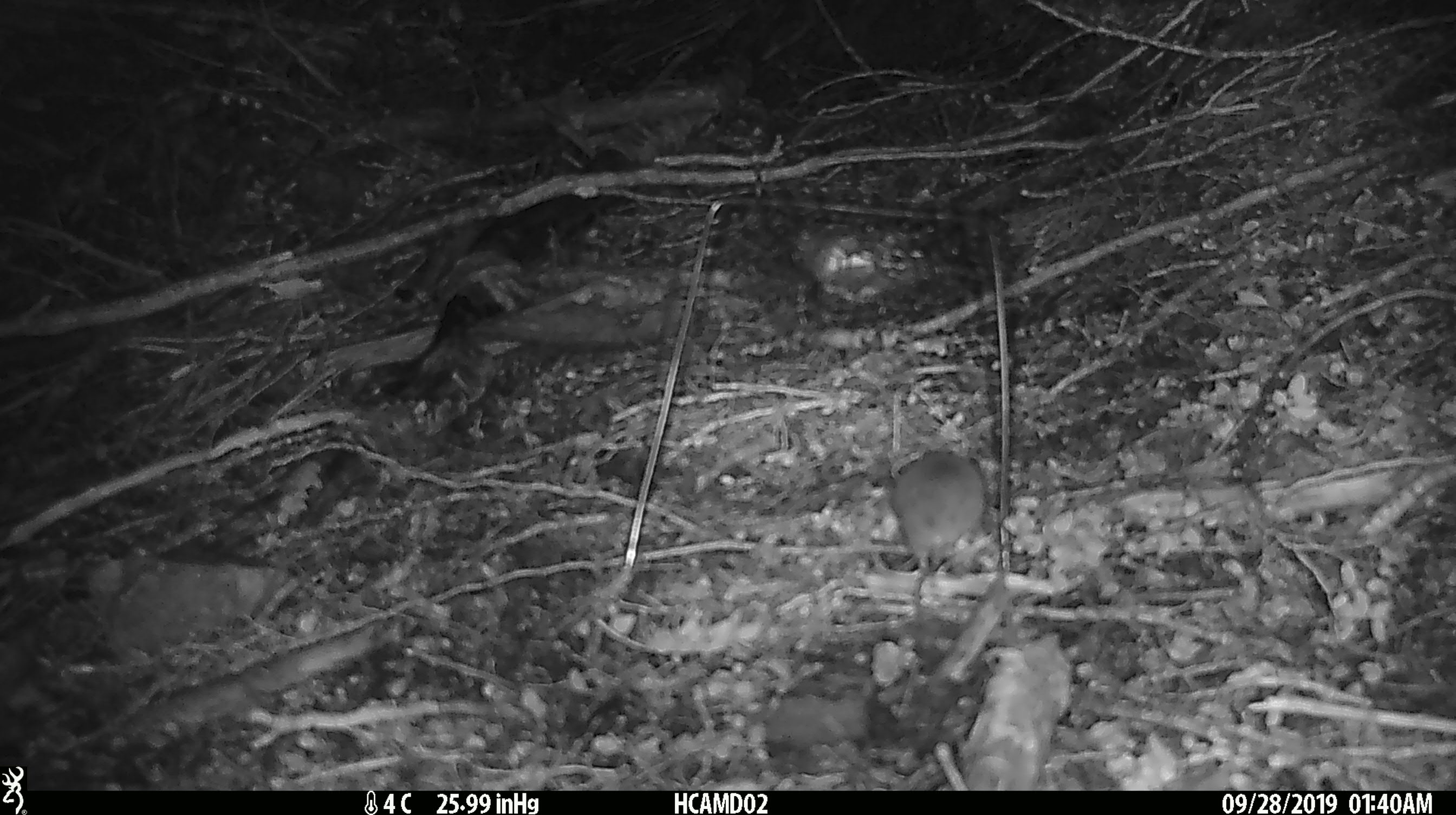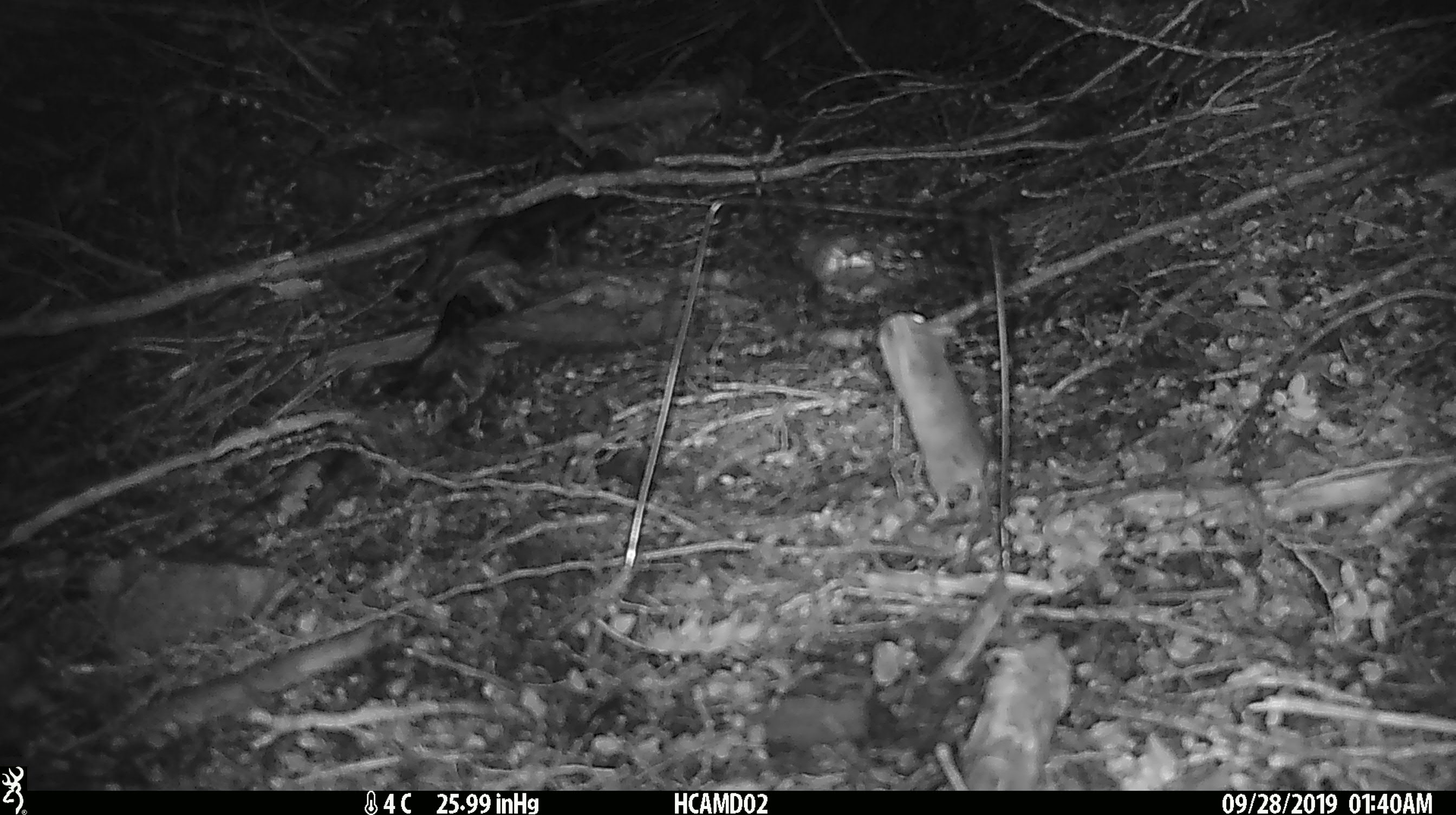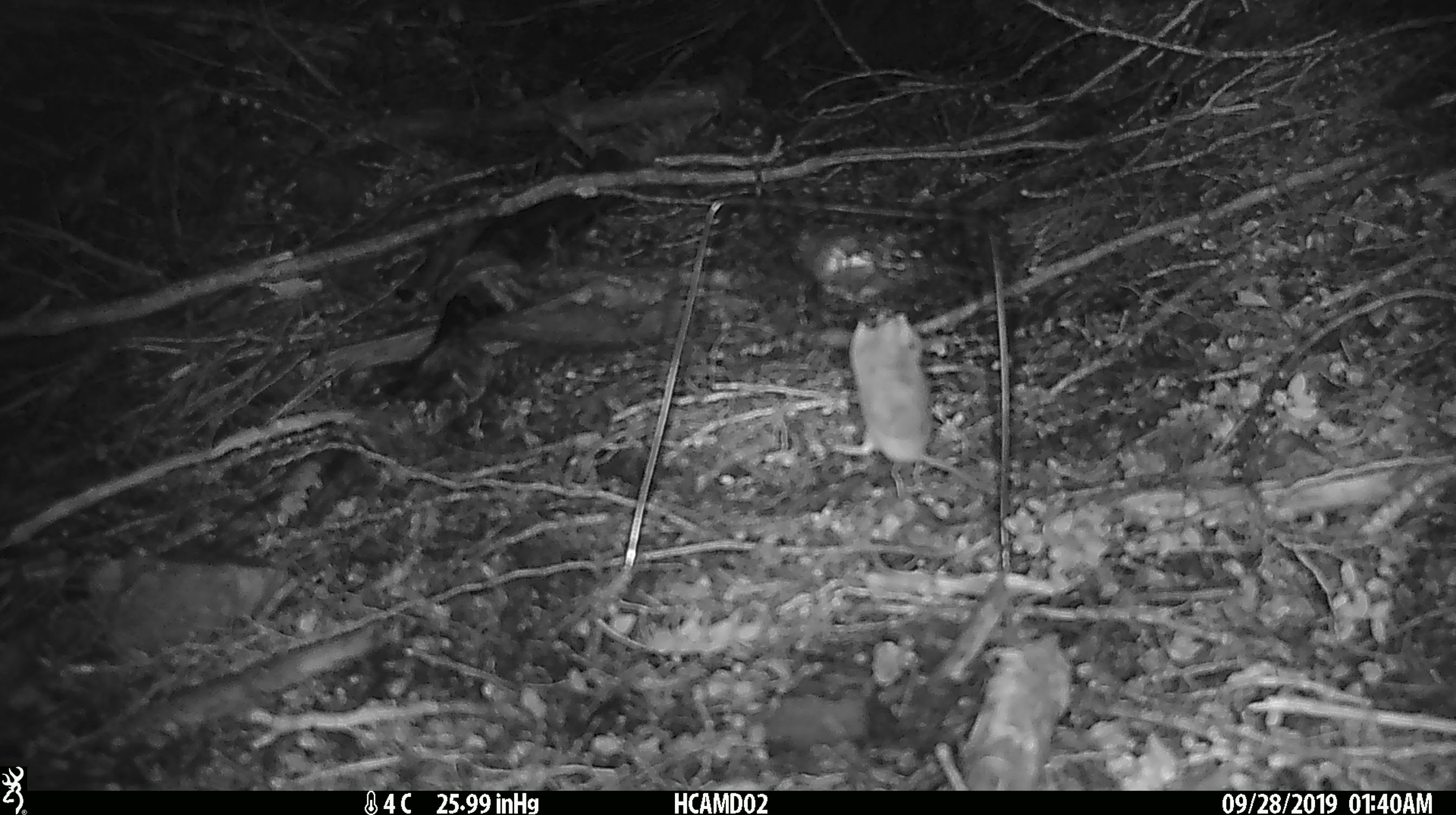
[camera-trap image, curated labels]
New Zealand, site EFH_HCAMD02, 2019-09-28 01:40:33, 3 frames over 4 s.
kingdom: Animalia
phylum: Chordata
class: Mammalia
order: Rodentia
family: Muridae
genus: Mus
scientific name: Mus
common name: mouse